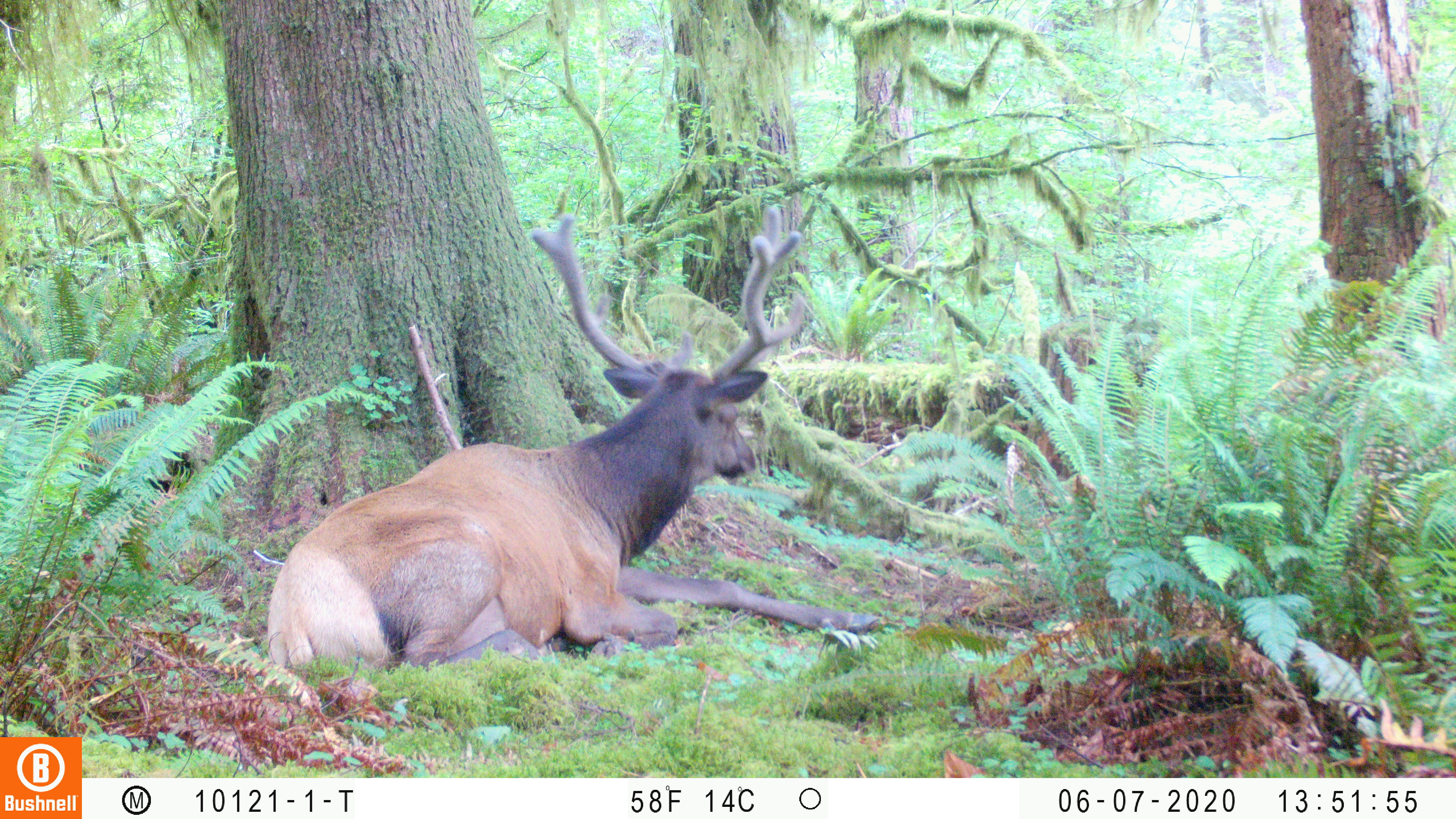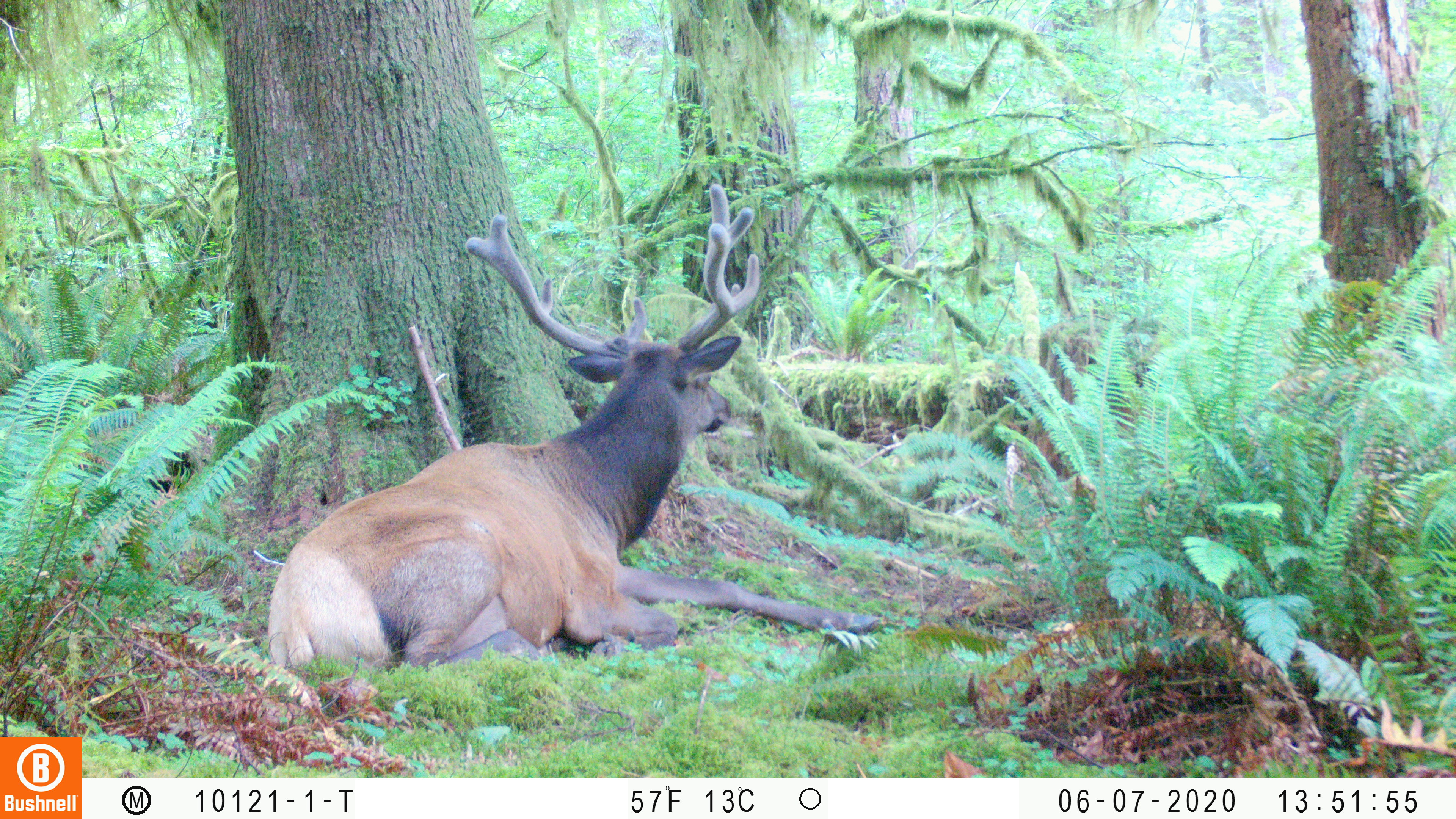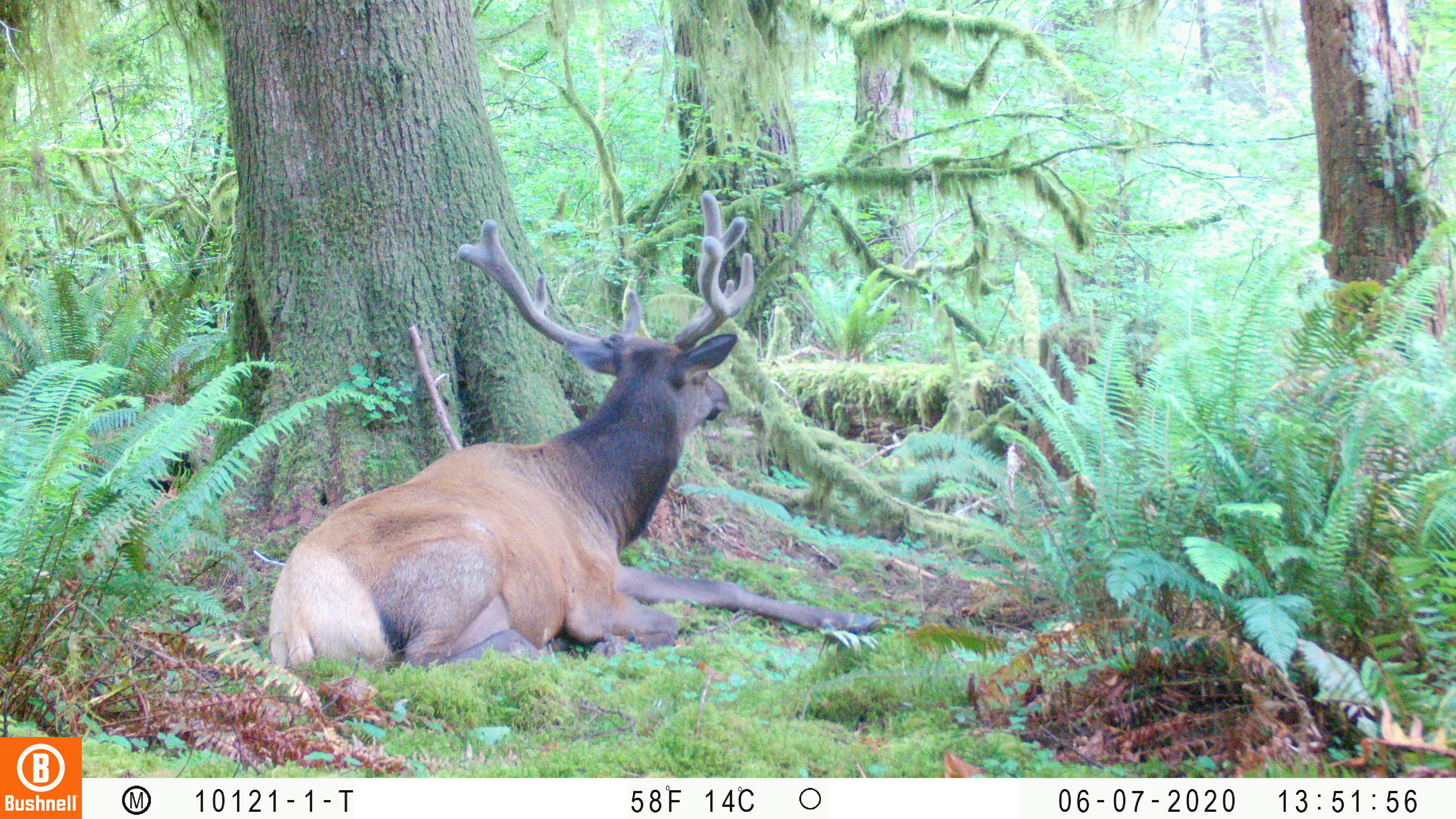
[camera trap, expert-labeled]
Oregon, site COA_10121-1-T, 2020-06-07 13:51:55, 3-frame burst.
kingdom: Animalia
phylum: Chordata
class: Mammalia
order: Artiodactyla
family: Cervidae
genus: Cervus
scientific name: Cervus canadensis roosevelti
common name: roosevelt elk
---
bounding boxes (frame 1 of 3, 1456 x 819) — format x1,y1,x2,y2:
roosevelt elk: 253,196,891,677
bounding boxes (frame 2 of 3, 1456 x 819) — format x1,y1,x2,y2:
roosevelt elk: 256,175,891,677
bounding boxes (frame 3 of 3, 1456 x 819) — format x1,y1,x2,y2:
roosevelt elk: 258,183,895,672